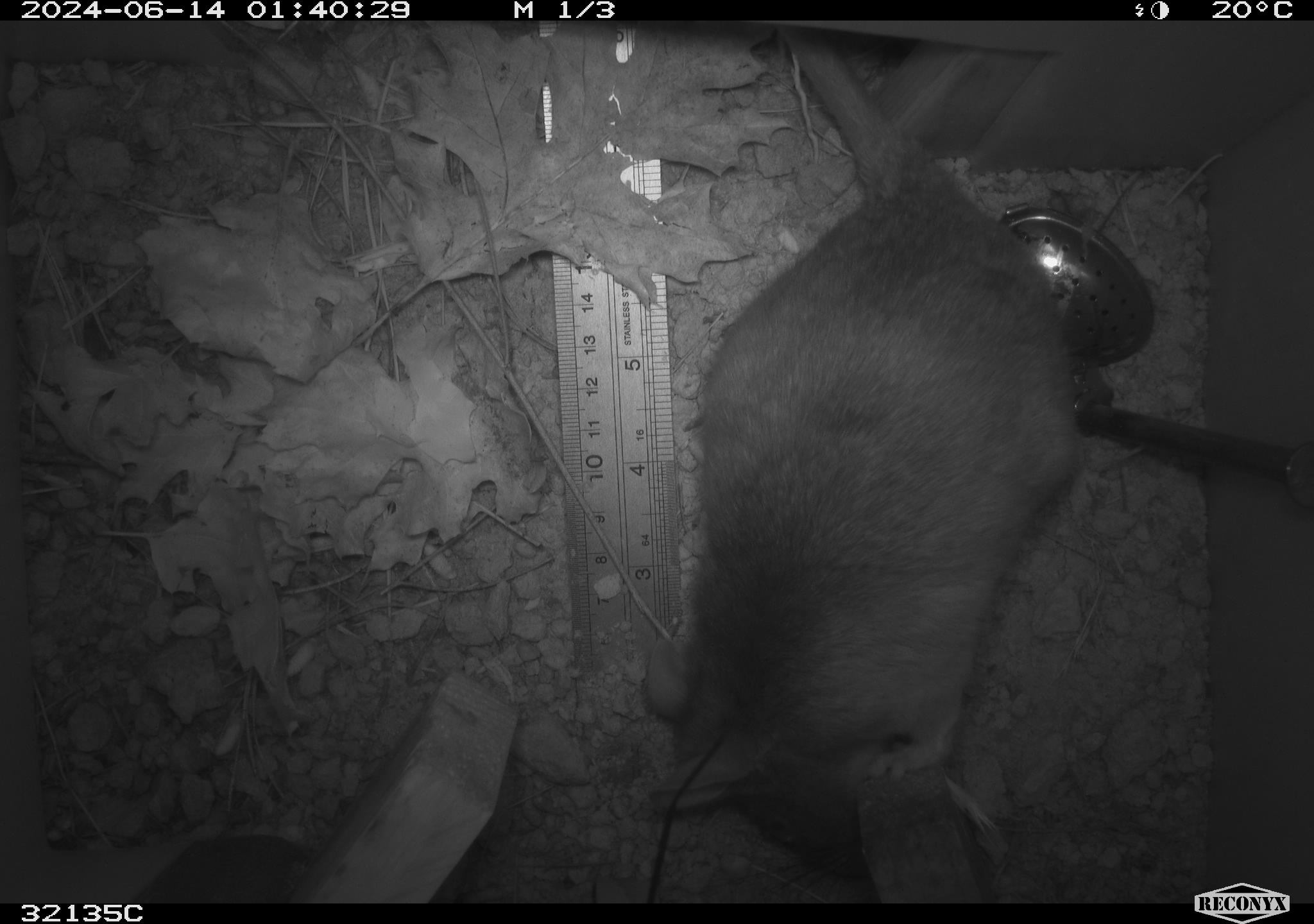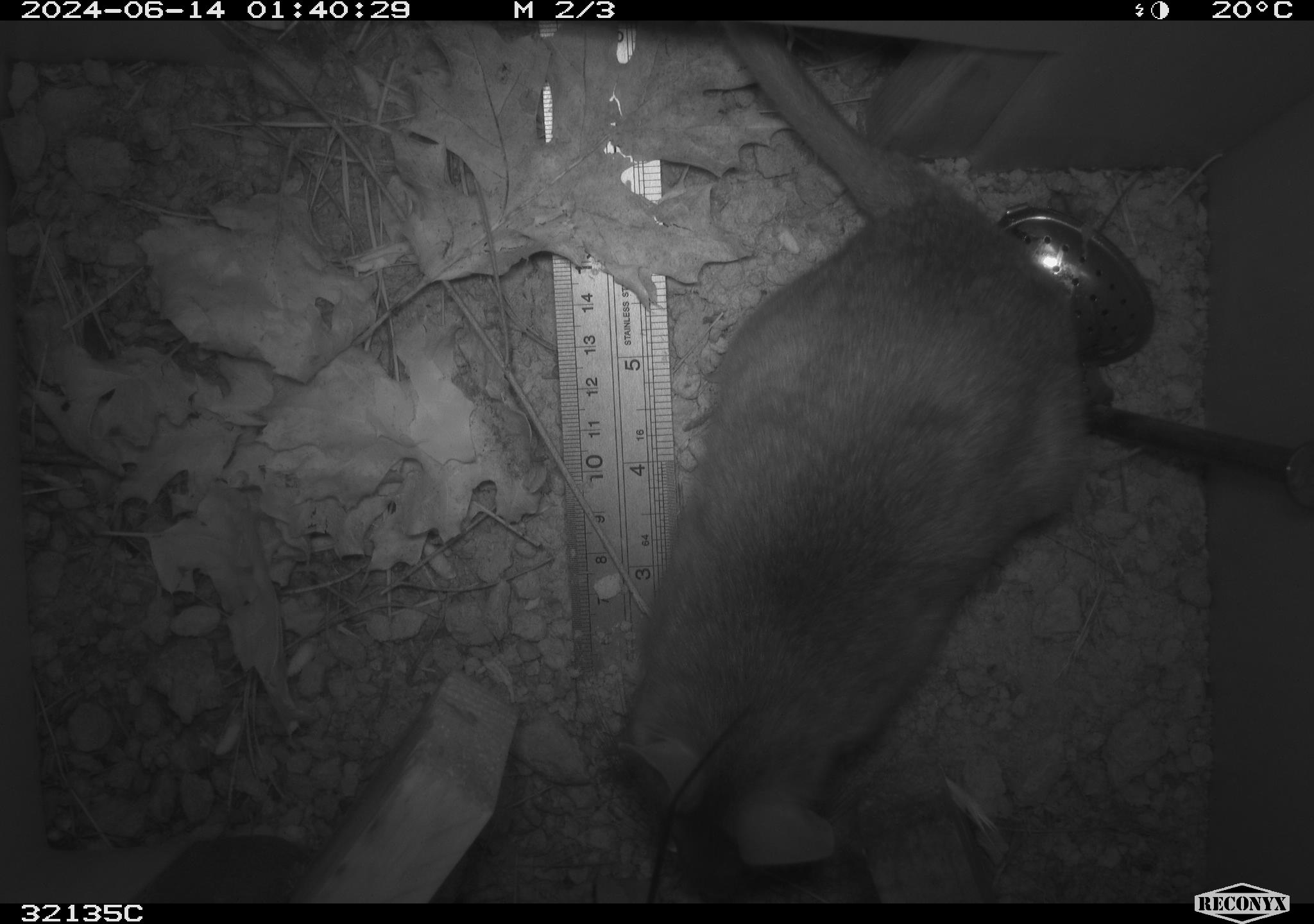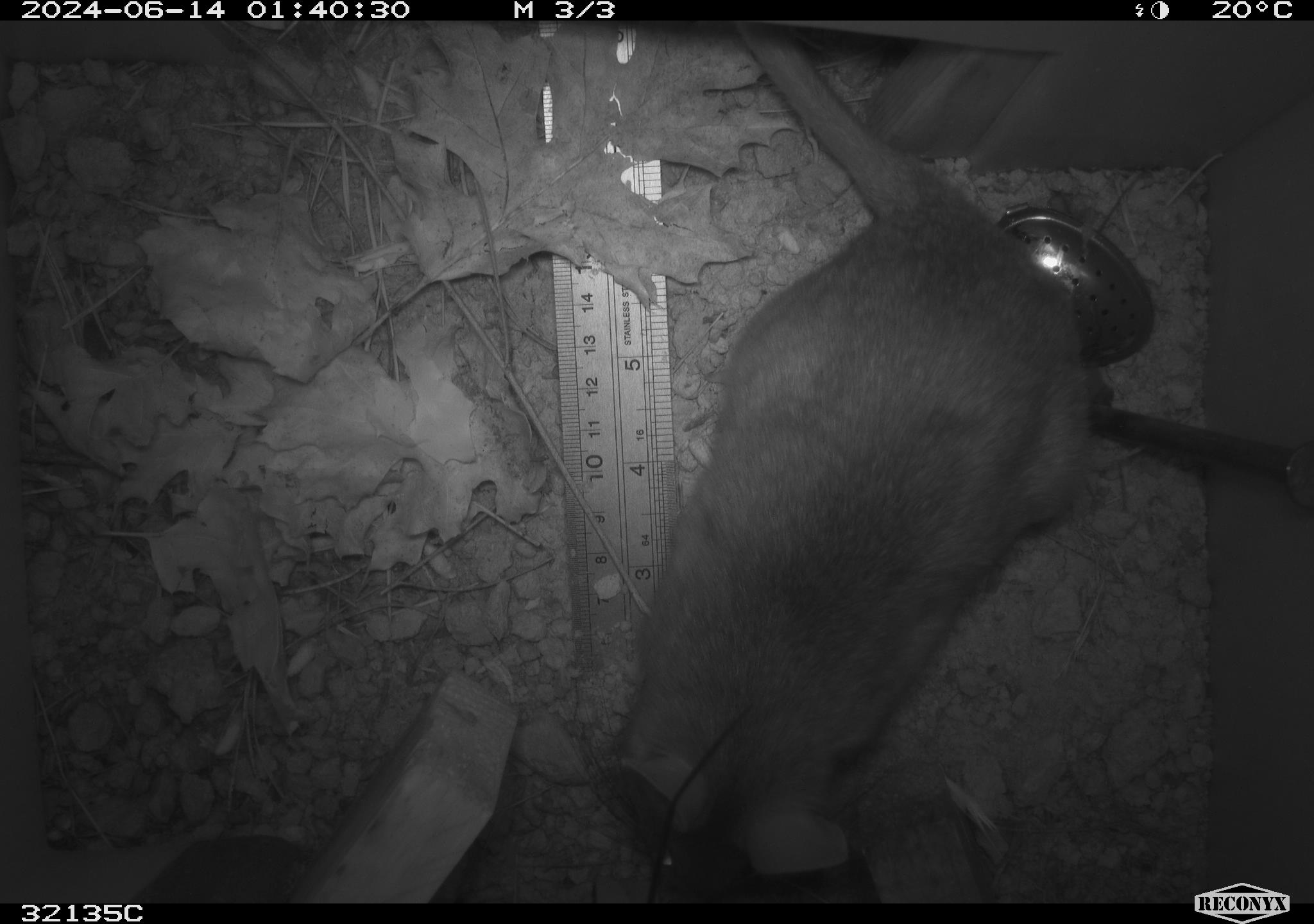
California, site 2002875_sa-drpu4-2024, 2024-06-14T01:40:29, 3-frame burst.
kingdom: Animalia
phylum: Chordata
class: Mammalia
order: Rodentia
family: Cricetidae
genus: Neotoma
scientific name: Neotoma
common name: pack rat or woodrat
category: neotoma species